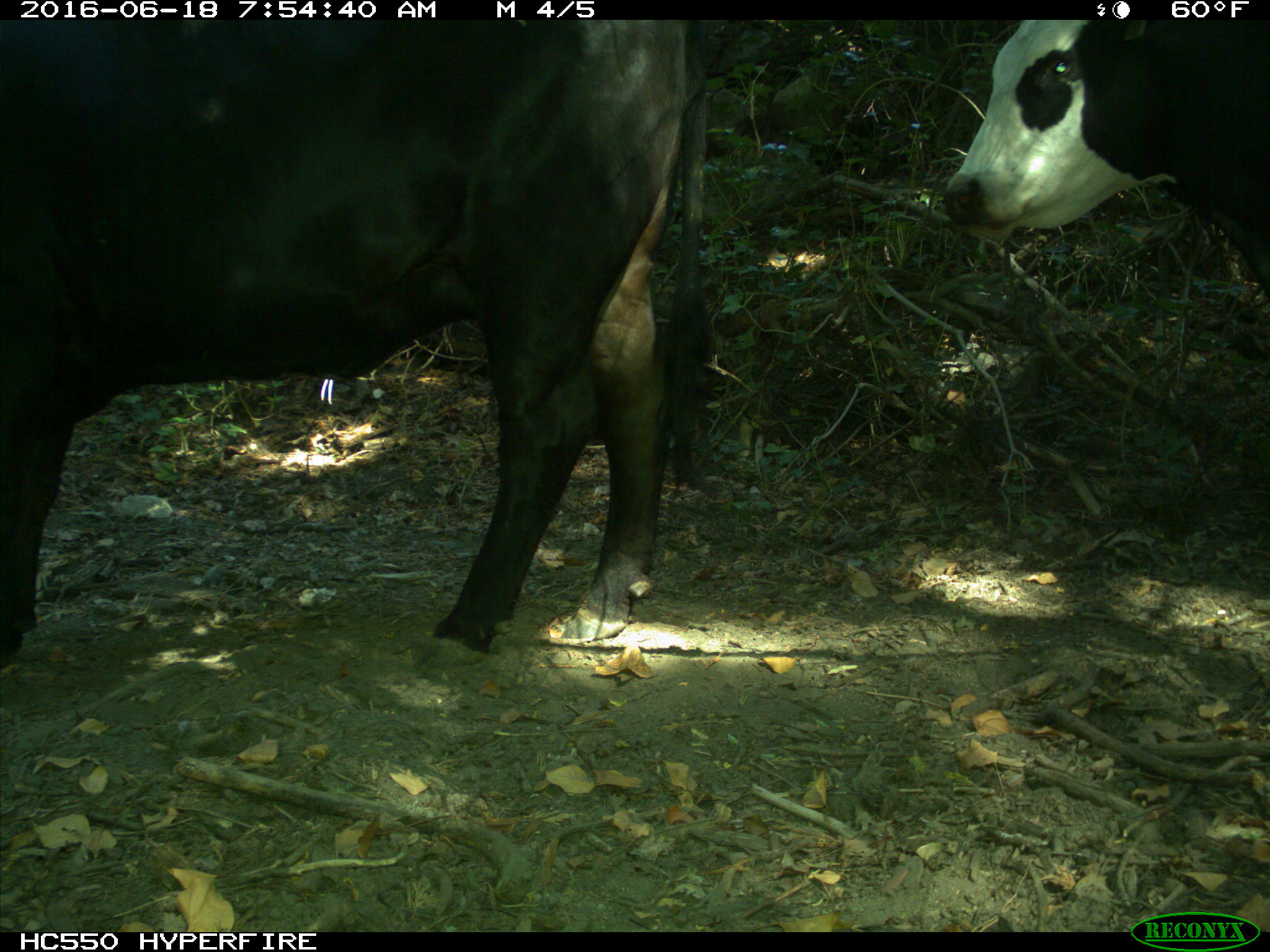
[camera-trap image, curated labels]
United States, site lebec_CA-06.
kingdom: Animalia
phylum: Chordata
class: Mammalia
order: Artiodactyla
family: Bovidae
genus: Bos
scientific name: Bos taurus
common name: domestic cow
Bos taurus (domestic cow).